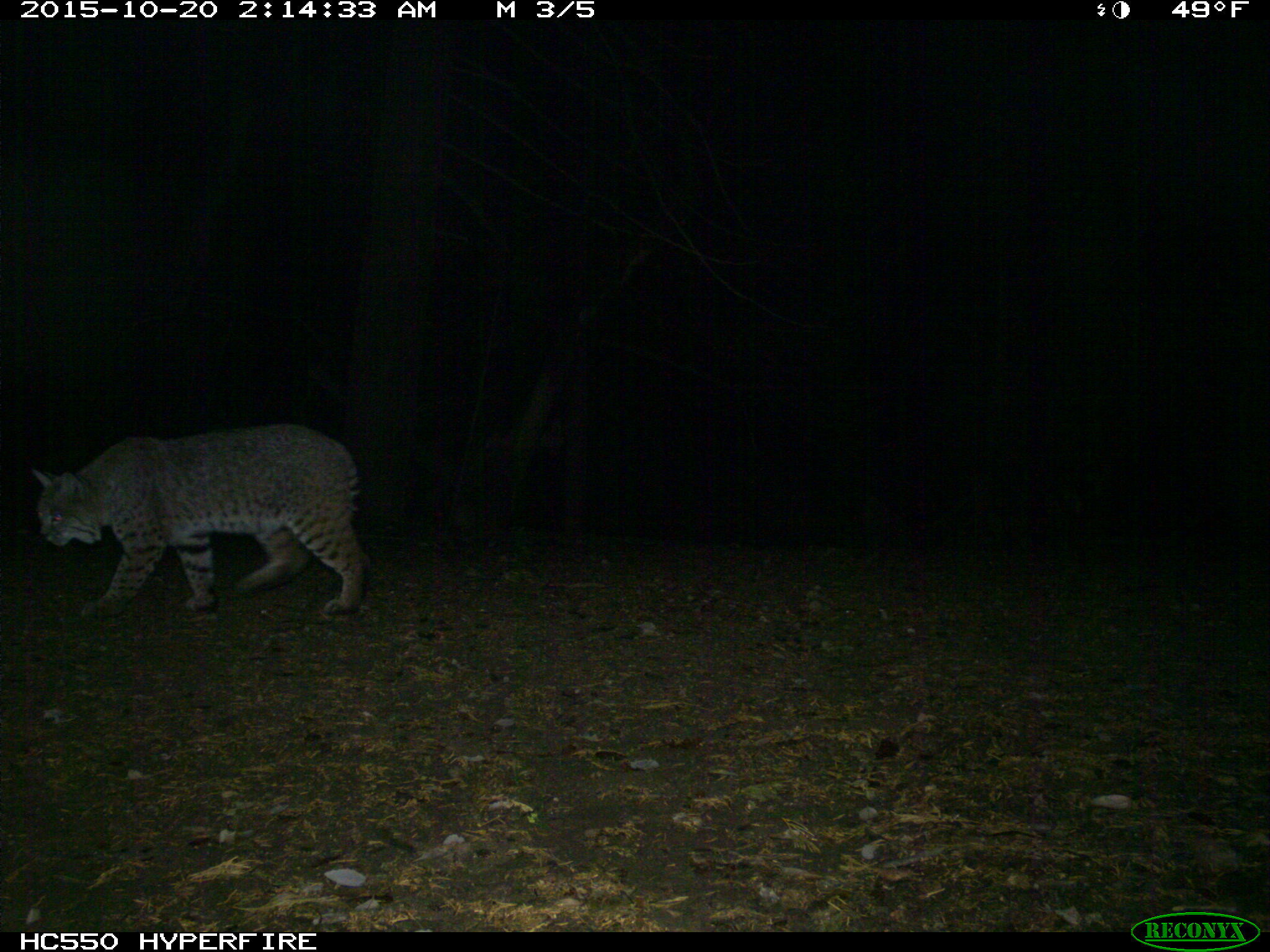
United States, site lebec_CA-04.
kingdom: Animalia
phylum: Chordata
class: Mammalia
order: Carnivora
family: Felidae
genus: Lynx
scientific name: Lynx rufus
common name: bobcat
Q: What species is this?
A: Lynx rufus (bobcat).